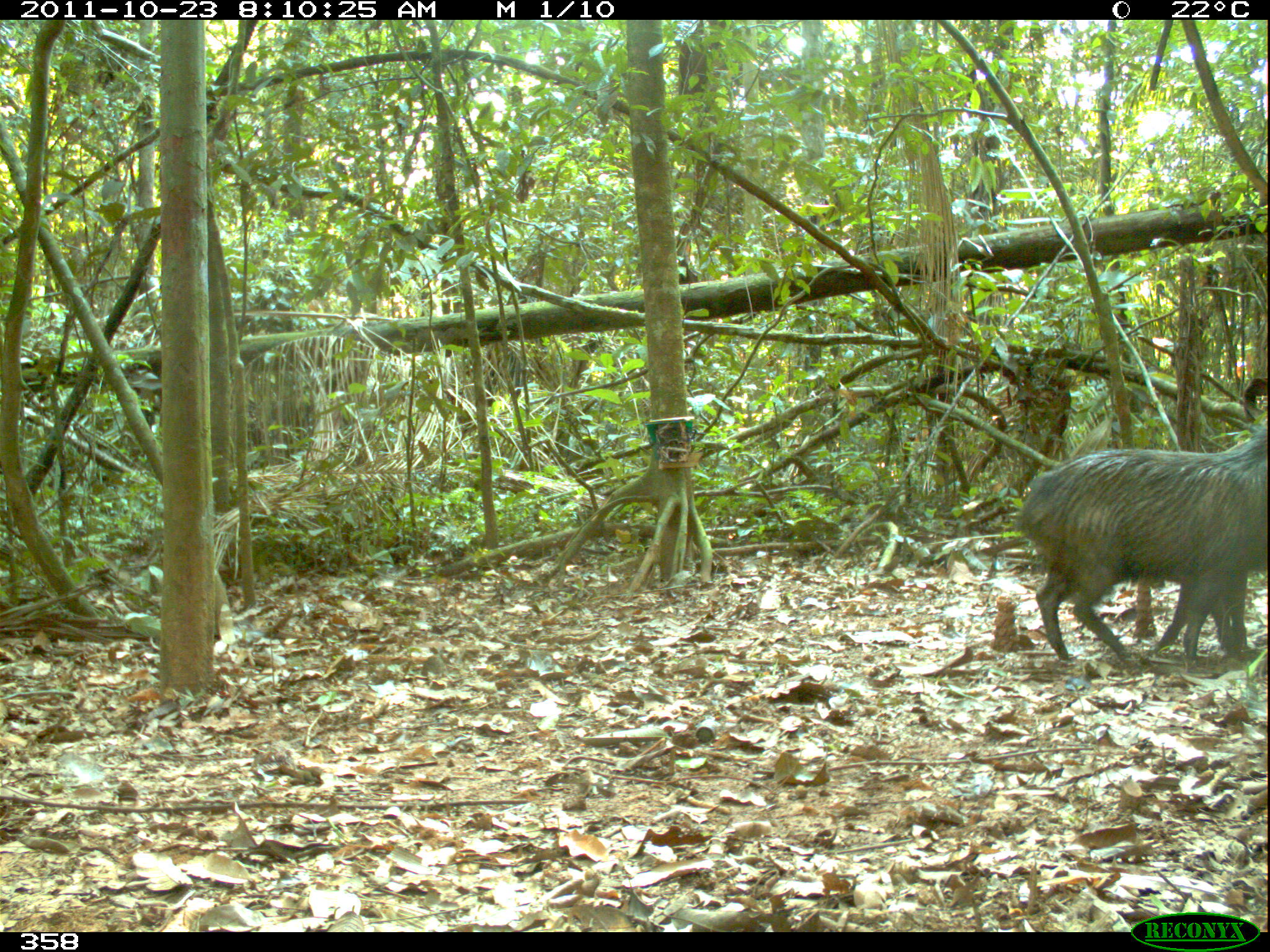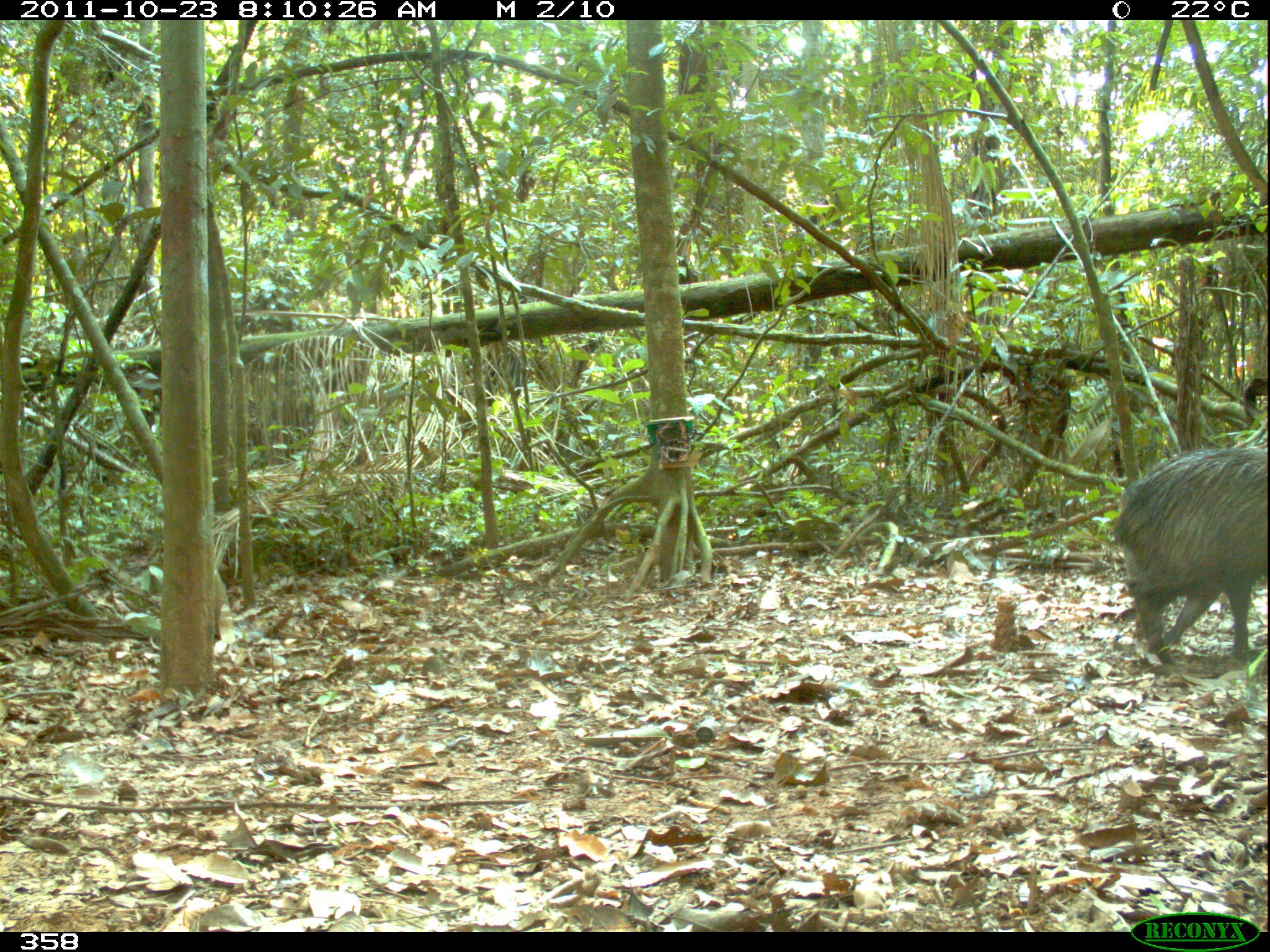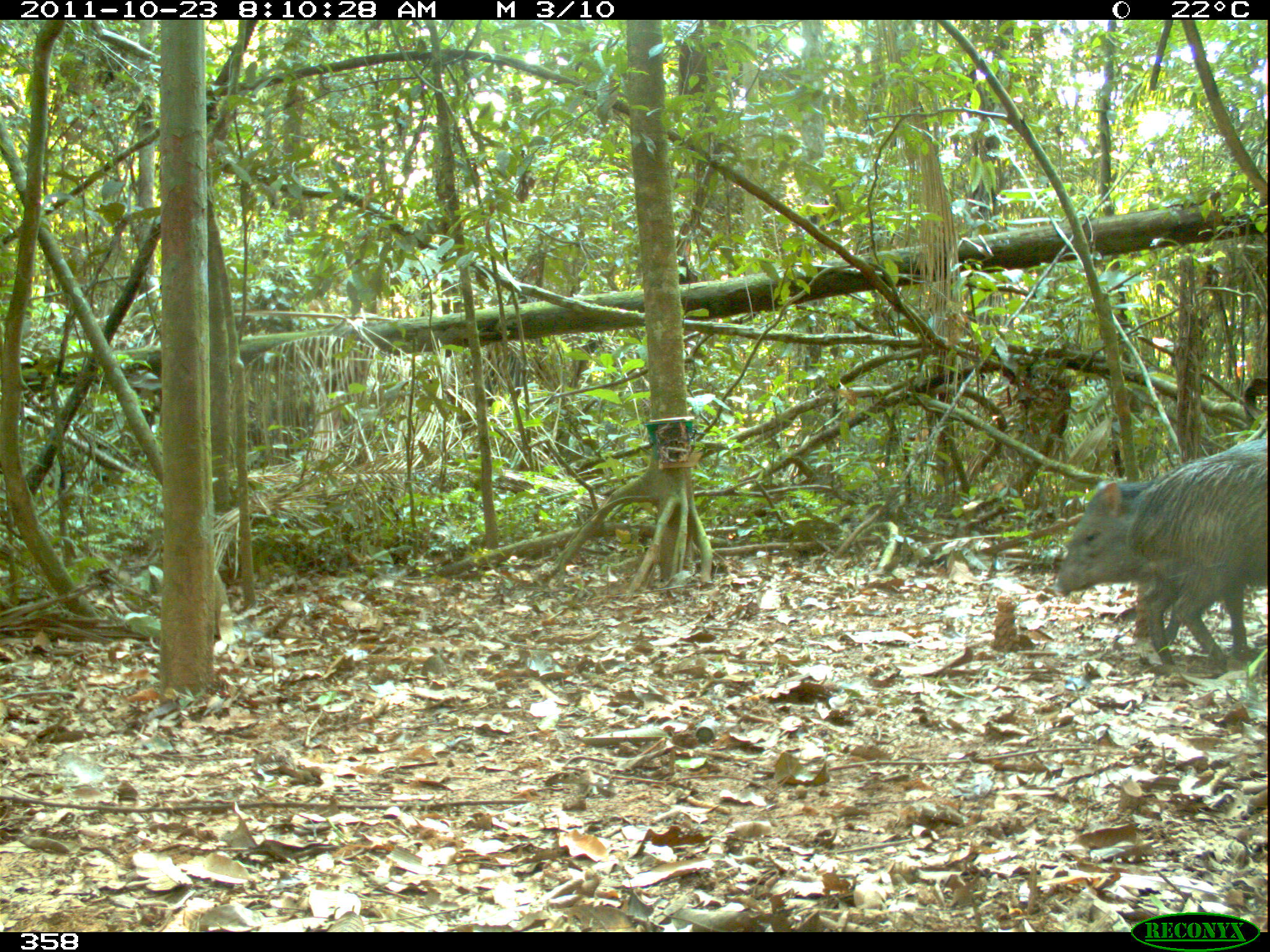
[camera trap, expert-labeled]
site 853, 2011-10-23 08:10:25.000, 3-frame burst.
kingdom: Animalia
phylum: Chordata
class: Mammalia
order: Artiodactyla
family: Tayassuidae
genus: Pecari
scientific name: Pecari tajacu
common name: collared peccary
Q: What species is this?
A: Pecari tajacu (collared peccary).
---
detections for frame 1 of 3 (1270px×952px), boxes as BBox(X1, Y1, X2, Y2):
pecari tajacu: BBox(1013, 420, 1267, 670)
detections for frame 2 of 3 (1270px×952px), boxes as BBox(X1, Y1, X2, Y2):
pecari tajacu: BBox(1113, 444, 1267, 665)